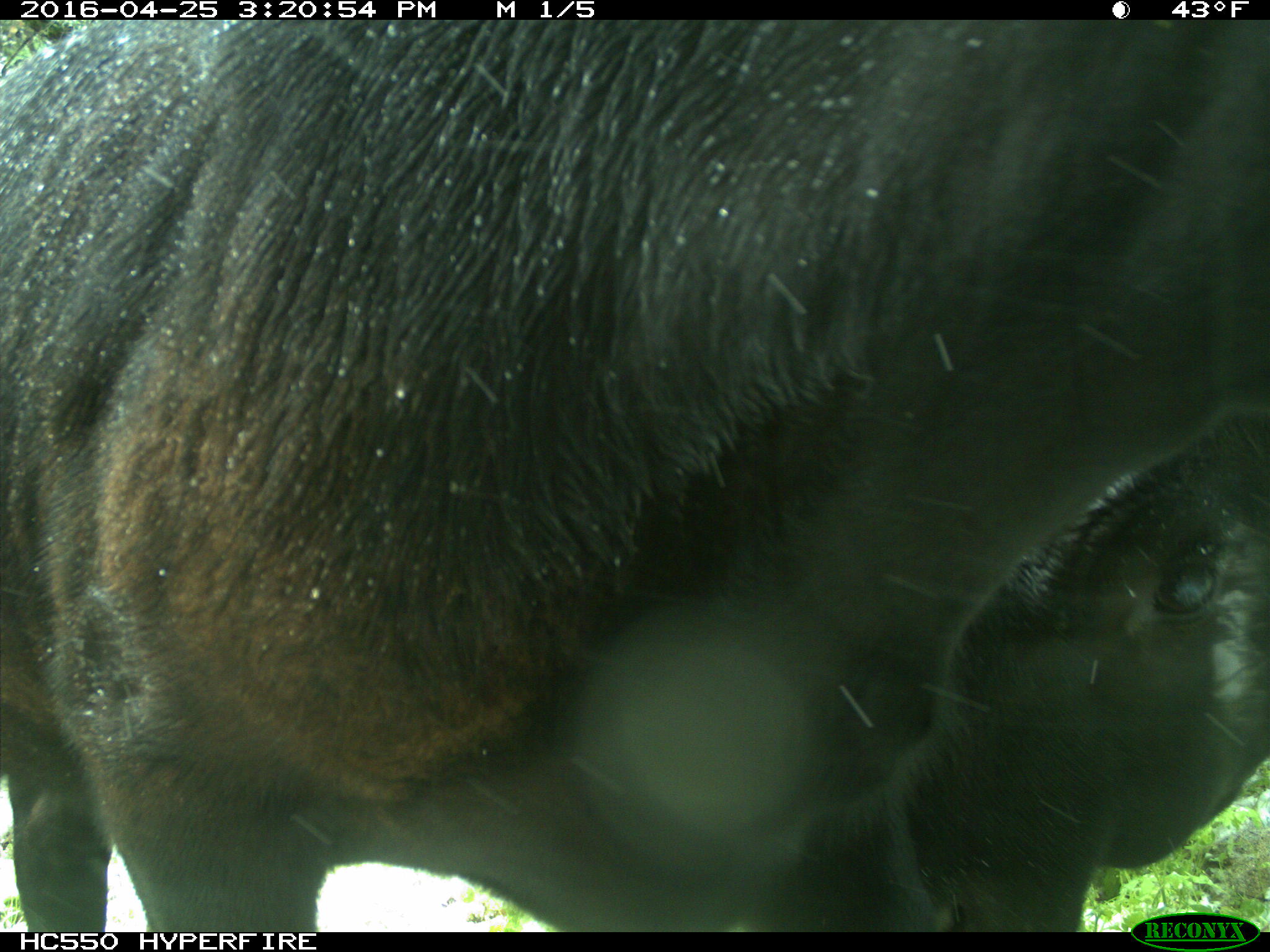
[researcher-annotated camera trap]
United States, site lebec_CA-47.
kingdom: Animalia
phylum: Chordata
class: Mammalia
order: Artiodactyla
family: Bovidae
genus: Bos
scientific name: Bos taurus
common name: domestic cow